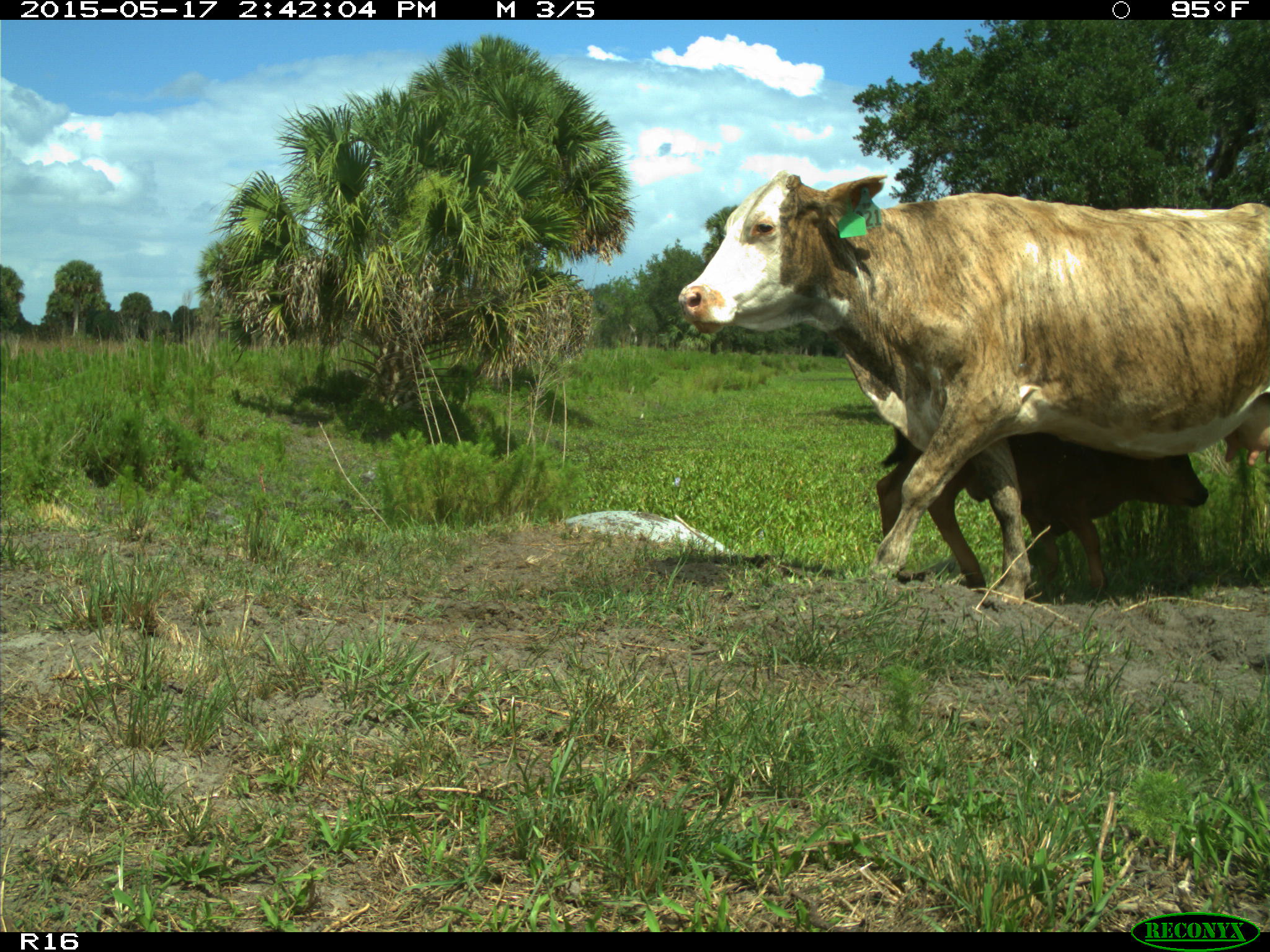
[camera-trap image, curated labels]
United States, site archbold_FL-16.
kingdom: Animalia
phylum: Chordata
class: Mammalia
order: Artiodactyla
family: Bovidae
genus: Bos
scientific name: Bos taurus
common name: domestic cow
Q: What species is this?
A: Bos taurus (domestic cow).